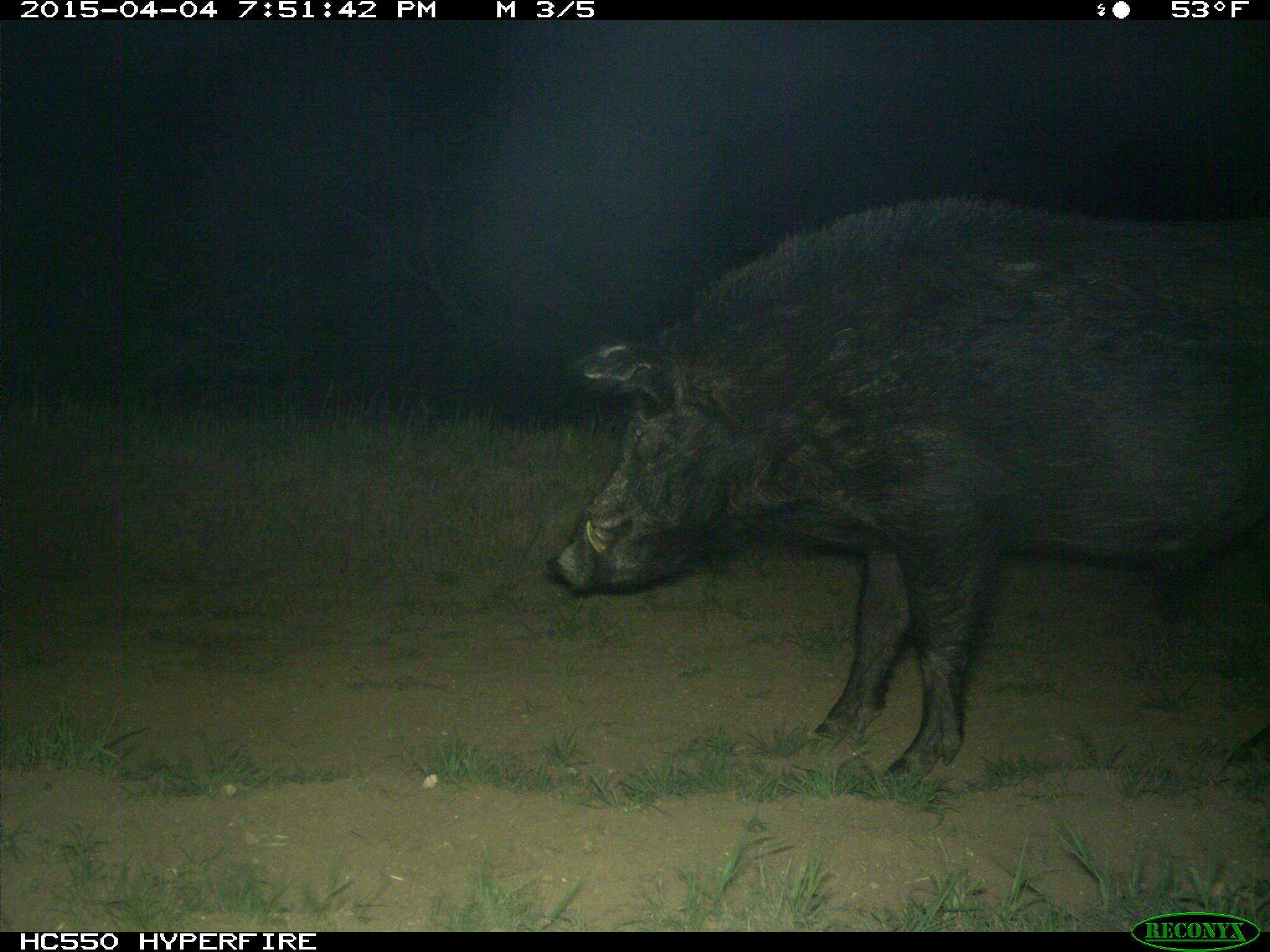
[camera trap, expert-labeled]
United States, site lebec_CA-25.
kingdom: Animalia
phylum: Chordata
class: Mammalia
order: Artiodactyla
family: Suidae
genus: Sus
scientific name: Sus scrofa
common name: wild boar